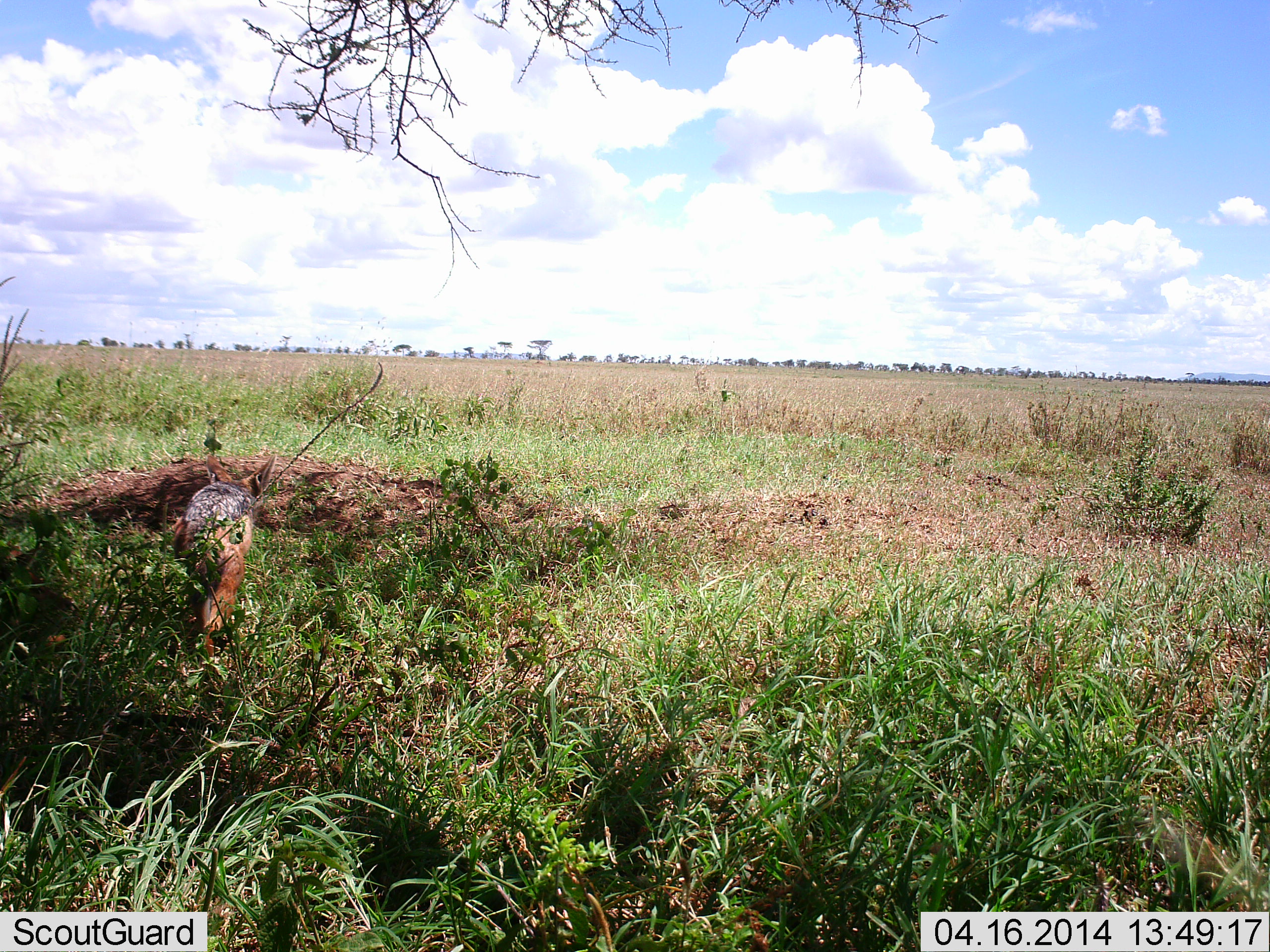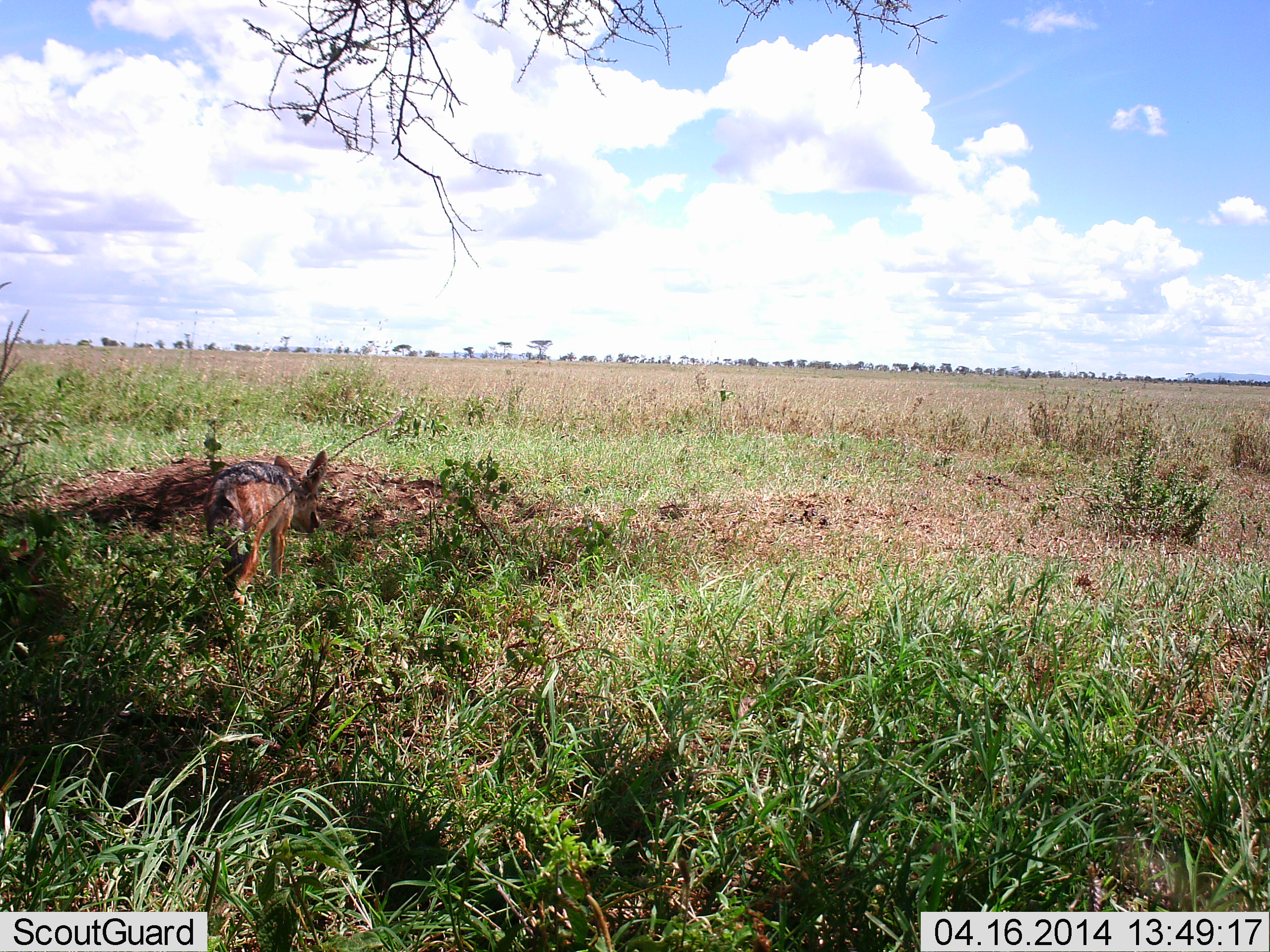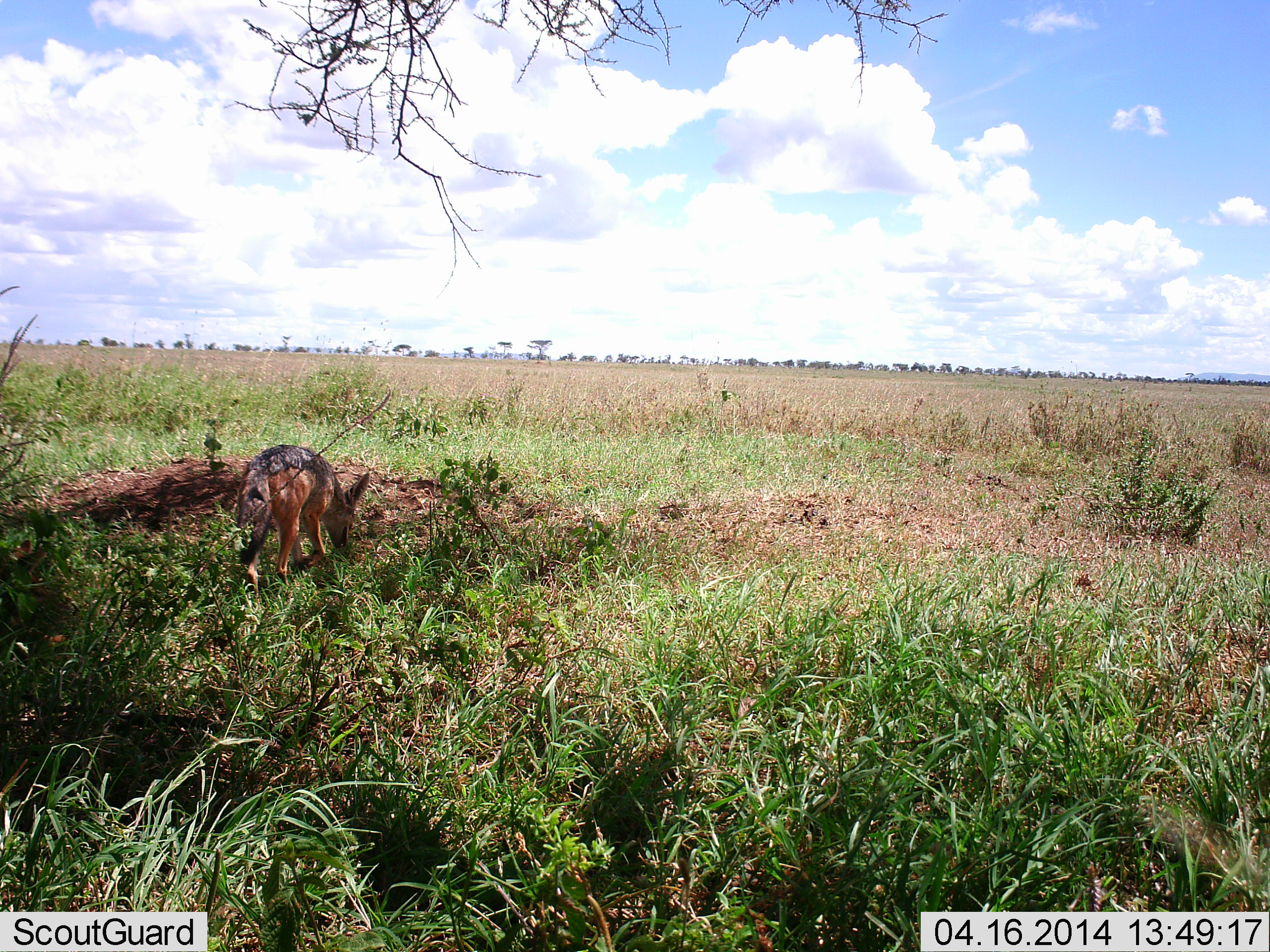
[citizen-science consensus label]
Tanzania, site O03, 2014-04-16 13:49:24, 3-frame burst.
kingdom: Animalia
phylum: Chordata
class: Mammalia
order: Carnivora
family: Canidae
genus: Lupulella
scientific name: Lupulella mesomelas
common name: black-backed jackal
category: jackal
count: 1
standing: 6%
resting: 3%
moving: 91%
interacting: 0%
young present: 0%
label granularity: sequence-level